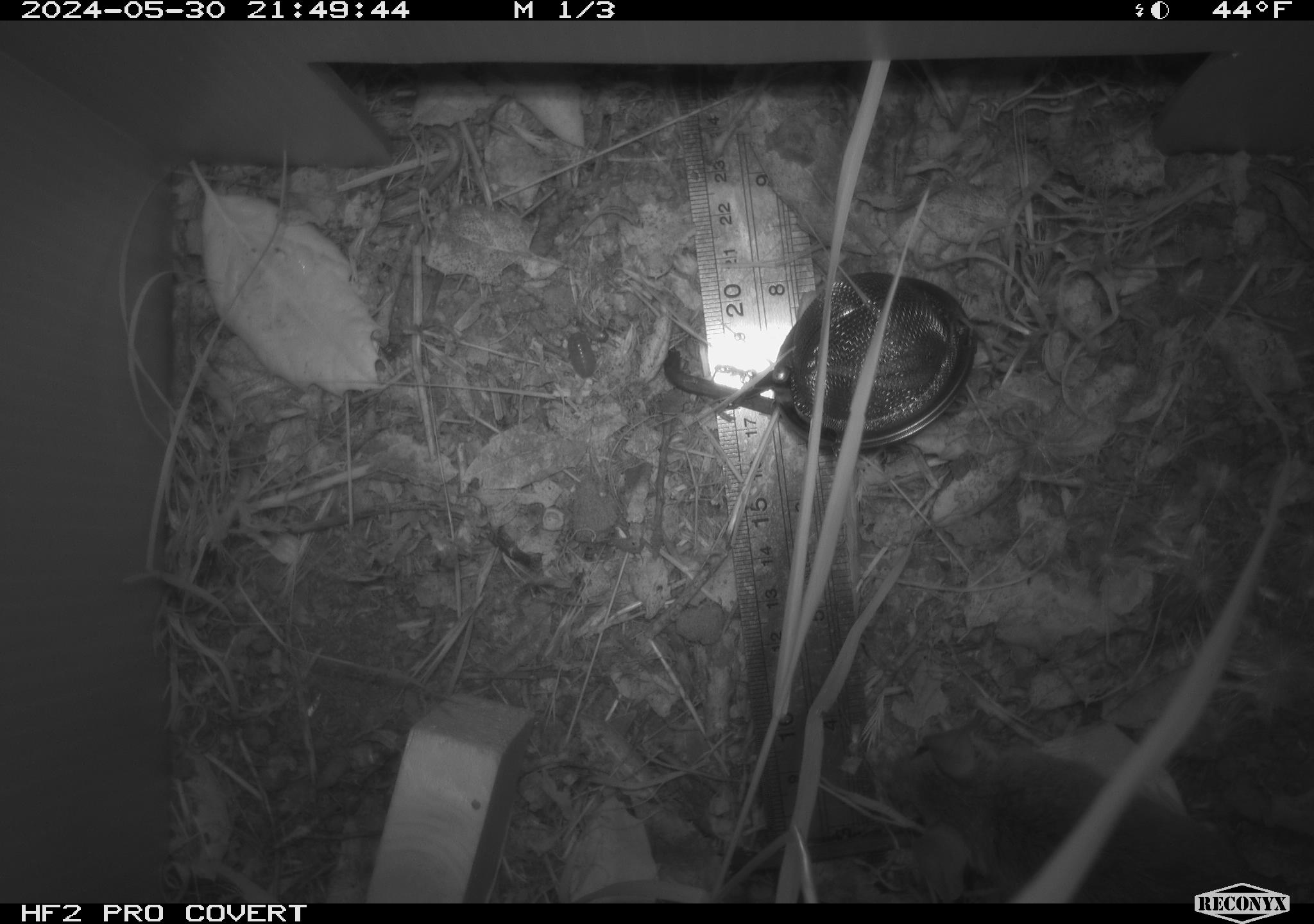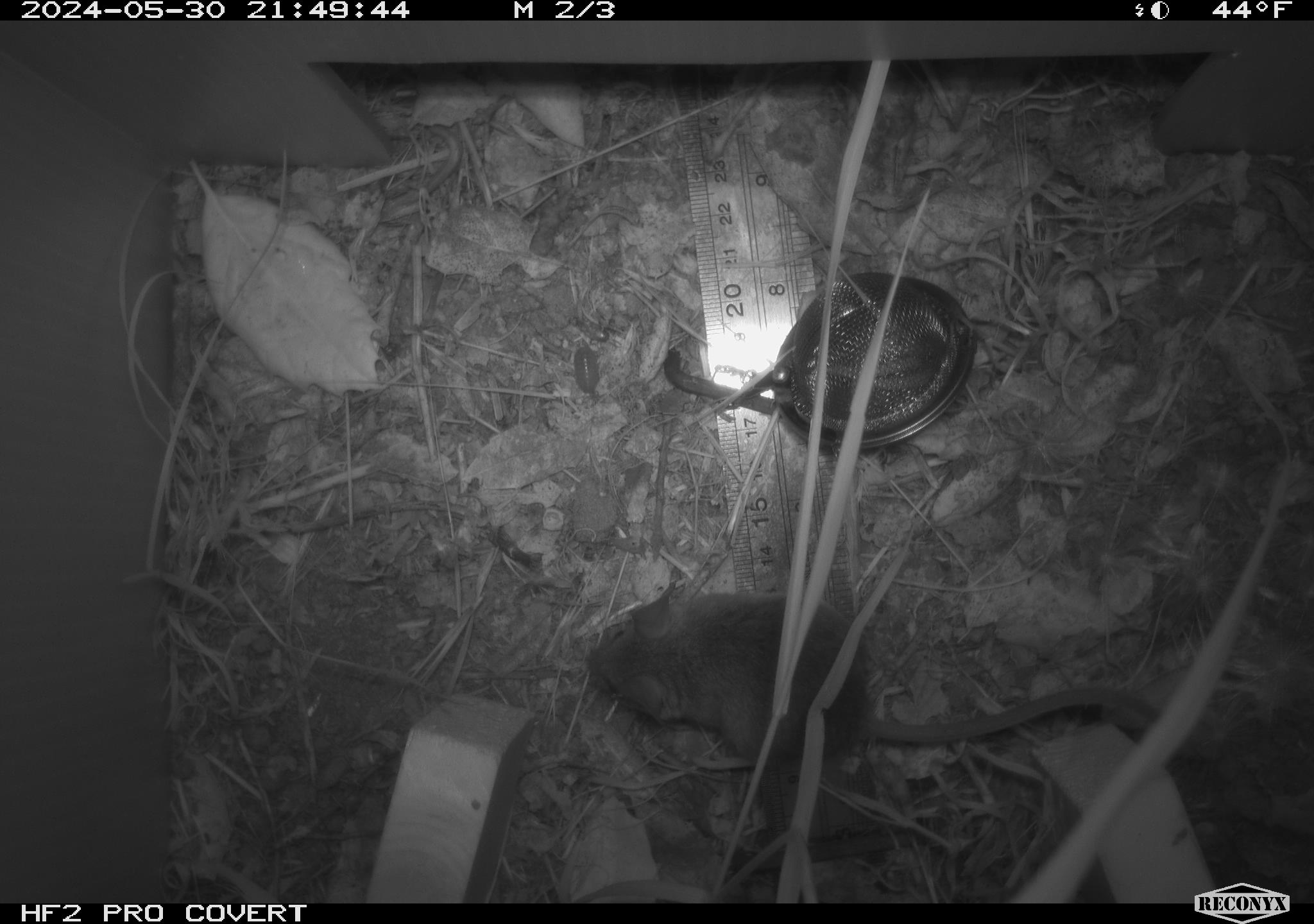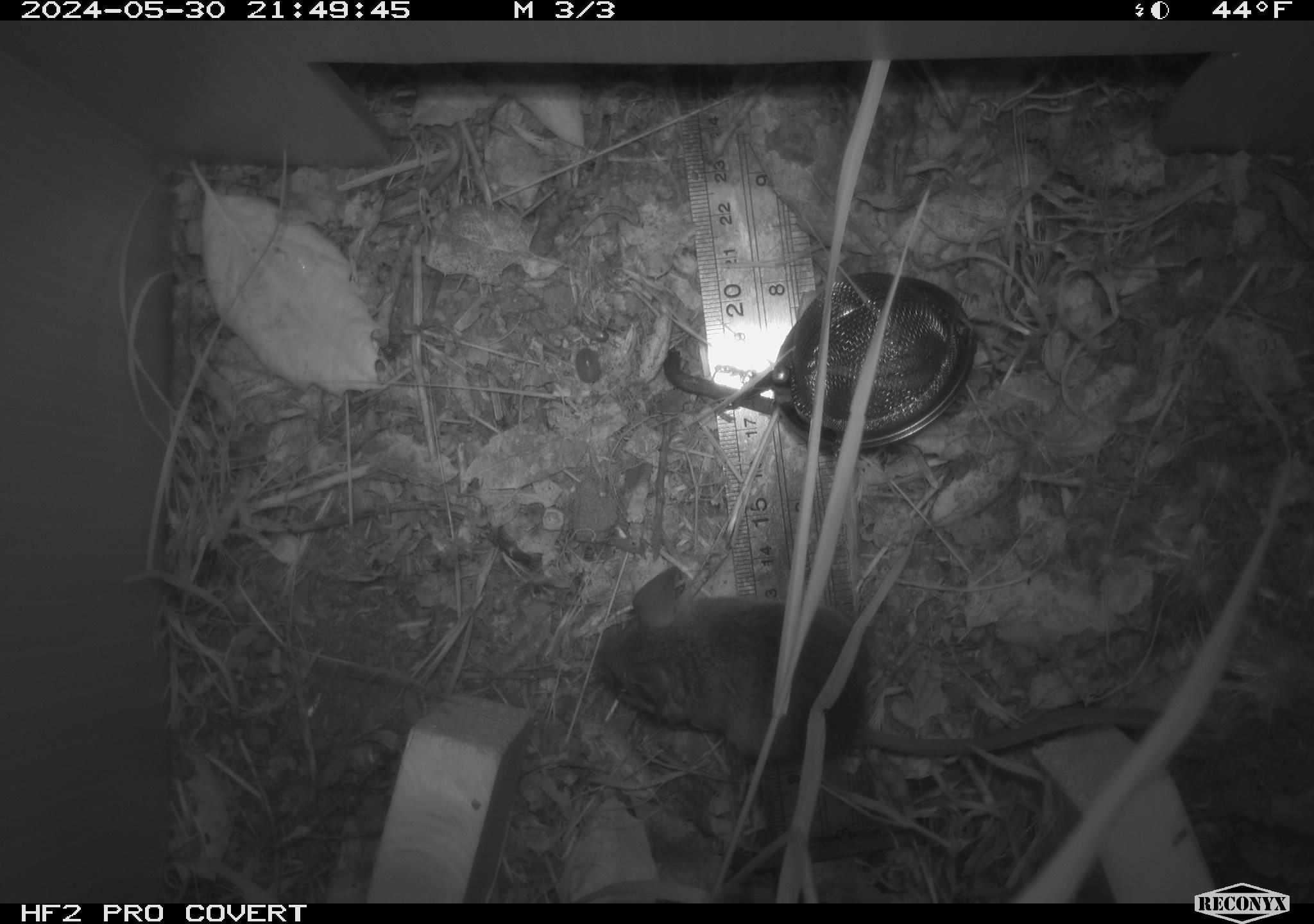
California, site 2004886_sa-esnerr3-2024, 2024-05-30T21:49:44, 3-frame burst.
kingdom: Animalia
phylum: Chordata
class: Mammalia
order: Rodentia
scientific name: Rodentia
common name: rodent